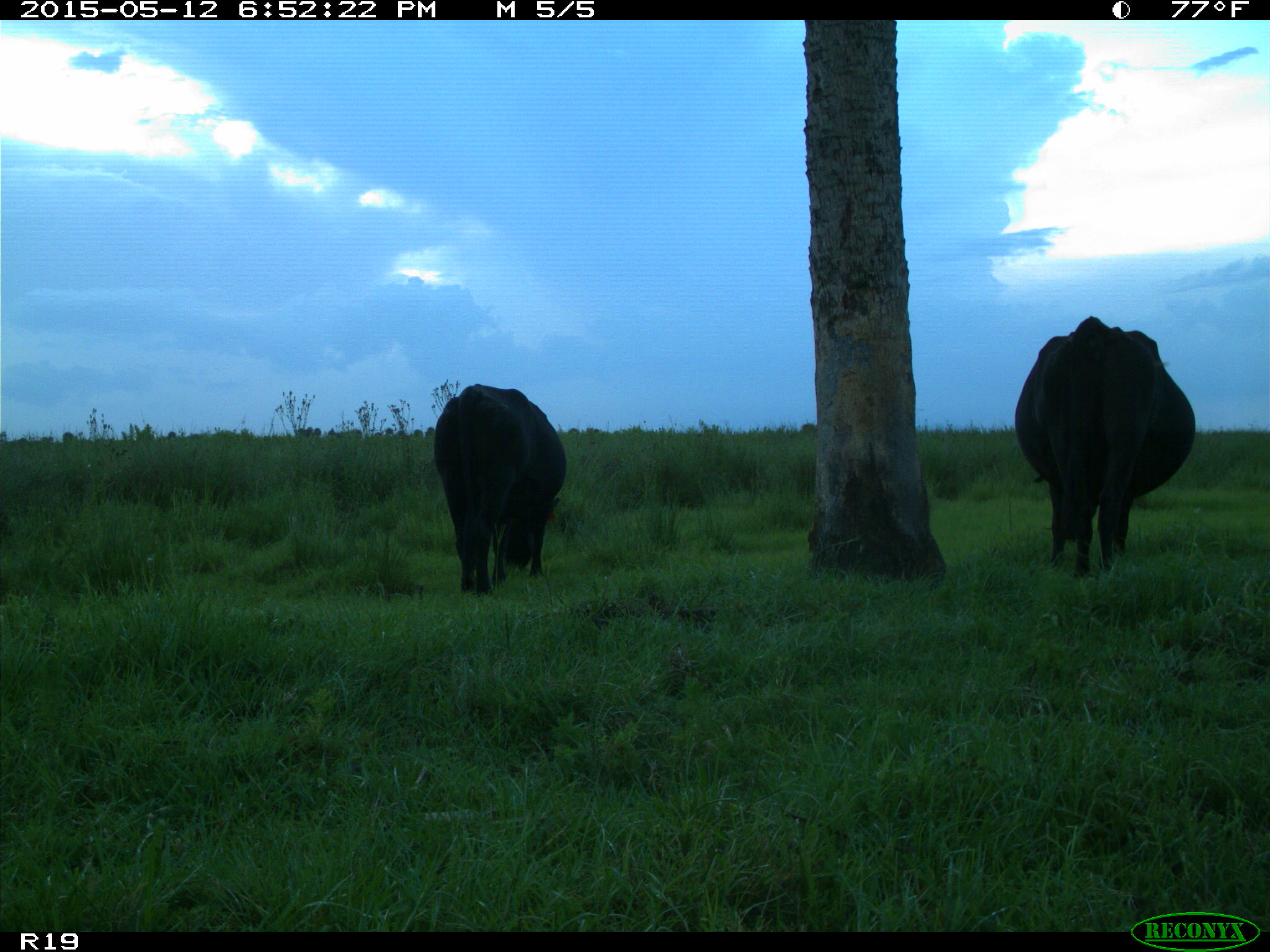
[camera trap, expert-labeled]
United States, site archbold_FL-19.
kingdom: Animalia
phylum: Chordata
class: Mammalia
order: Artiodactyla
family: Bovidae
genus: Bos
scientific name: Bos taurus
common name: domestic cow